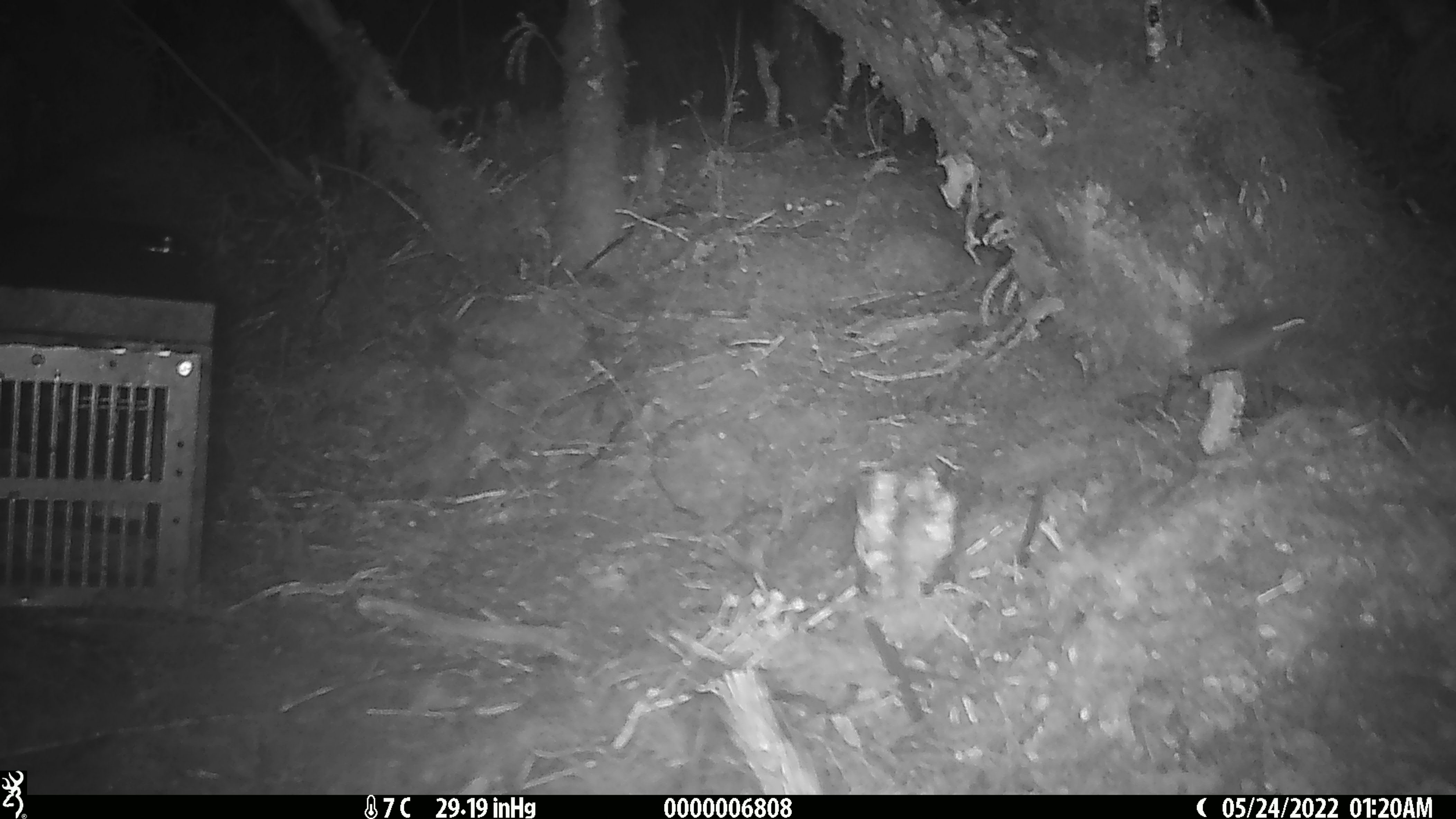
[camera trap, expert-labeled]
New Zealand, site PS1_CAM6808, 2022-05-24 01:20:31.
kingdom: Animalia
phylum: Chordata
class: Mammalia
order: Rodentia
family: Muridae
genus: Mus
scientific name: Mus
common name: mouse